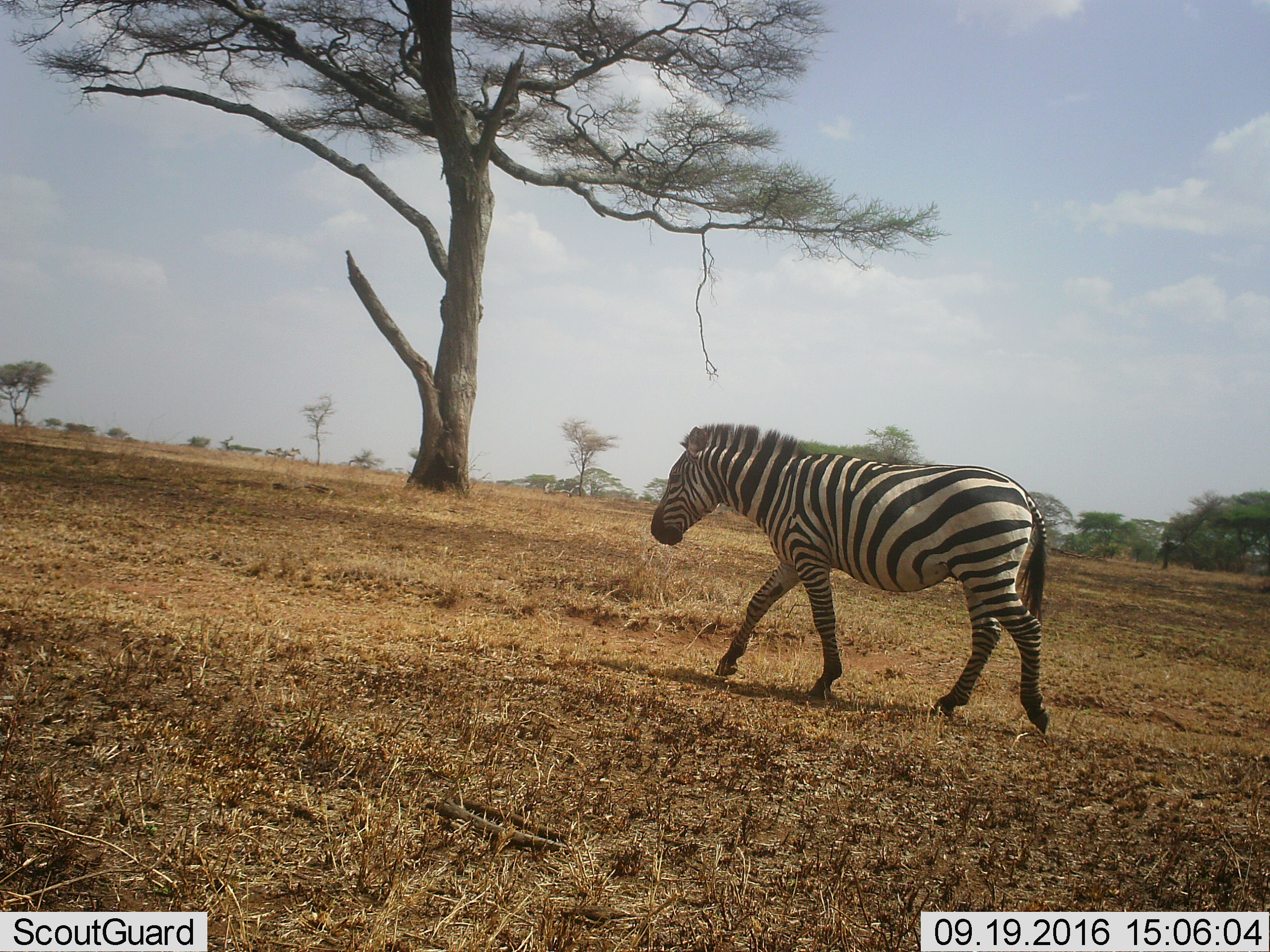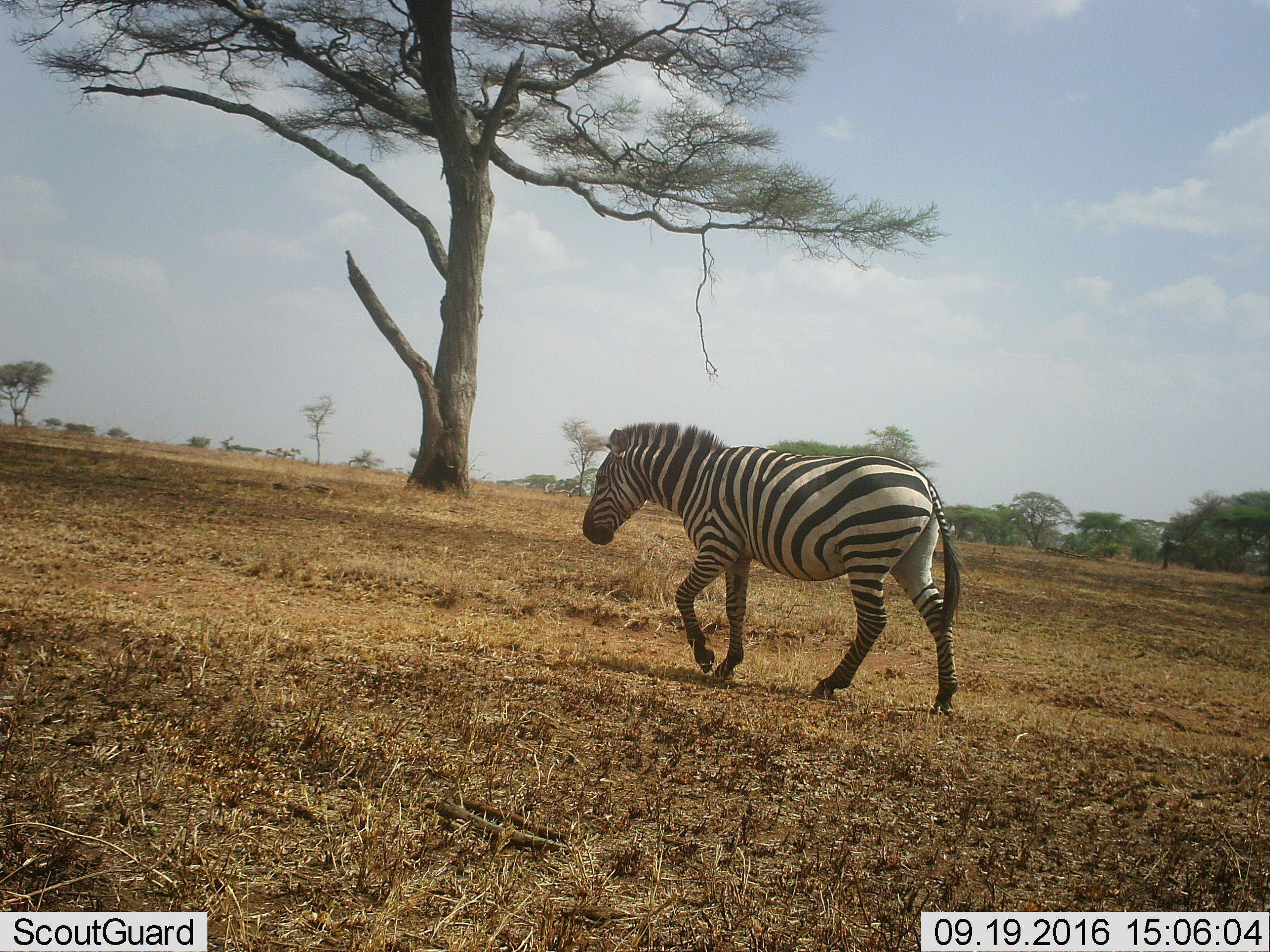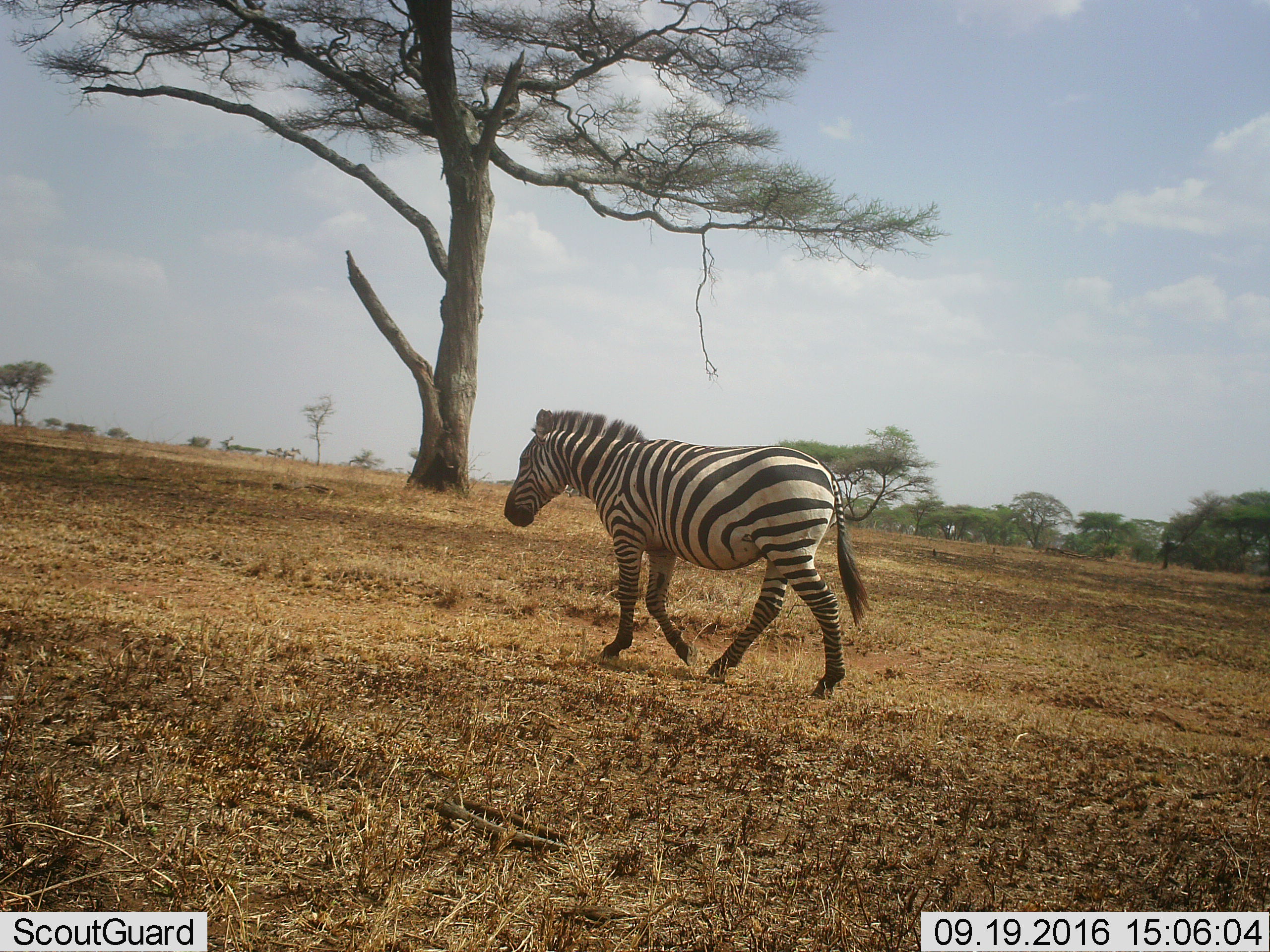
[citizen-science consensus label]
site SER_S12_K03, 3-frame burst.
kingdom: Animalia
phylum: Chordata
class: Mammalia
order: Perissodactyla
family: Equidae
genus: Equus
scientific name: Equus quagga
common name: plains zebra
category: zebraplains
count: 1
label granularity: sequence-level